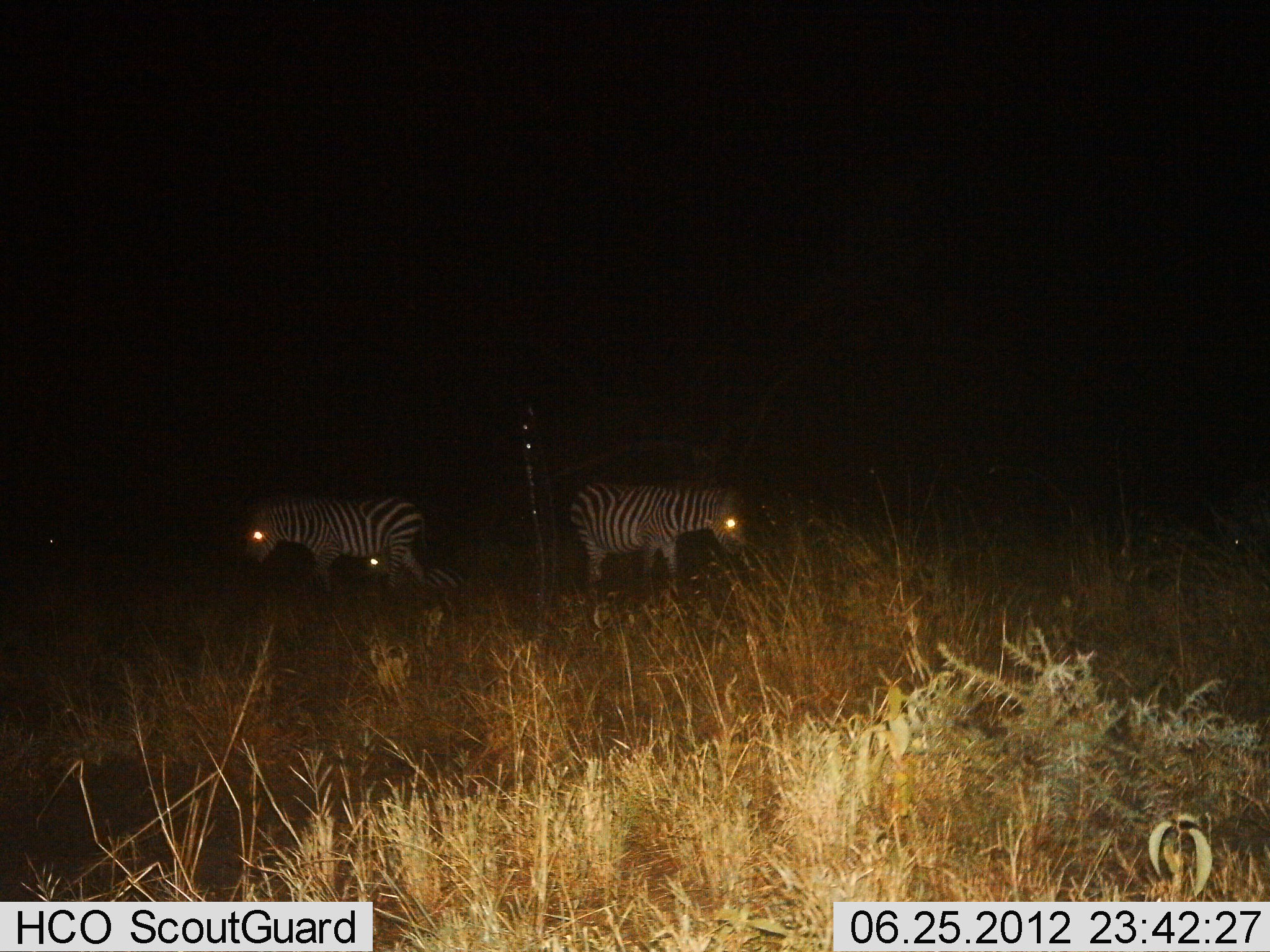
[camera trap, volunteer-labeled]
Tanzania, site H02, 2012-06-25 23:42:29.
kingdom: Animalia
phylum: Chordata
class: Mammalia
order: Perissodactyla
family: Equidae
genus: Equus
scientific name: Equus quagga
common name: plains zebra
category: zebra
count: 3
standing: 70%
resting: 70%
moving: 30%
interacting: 0%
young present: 10%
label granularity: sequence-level